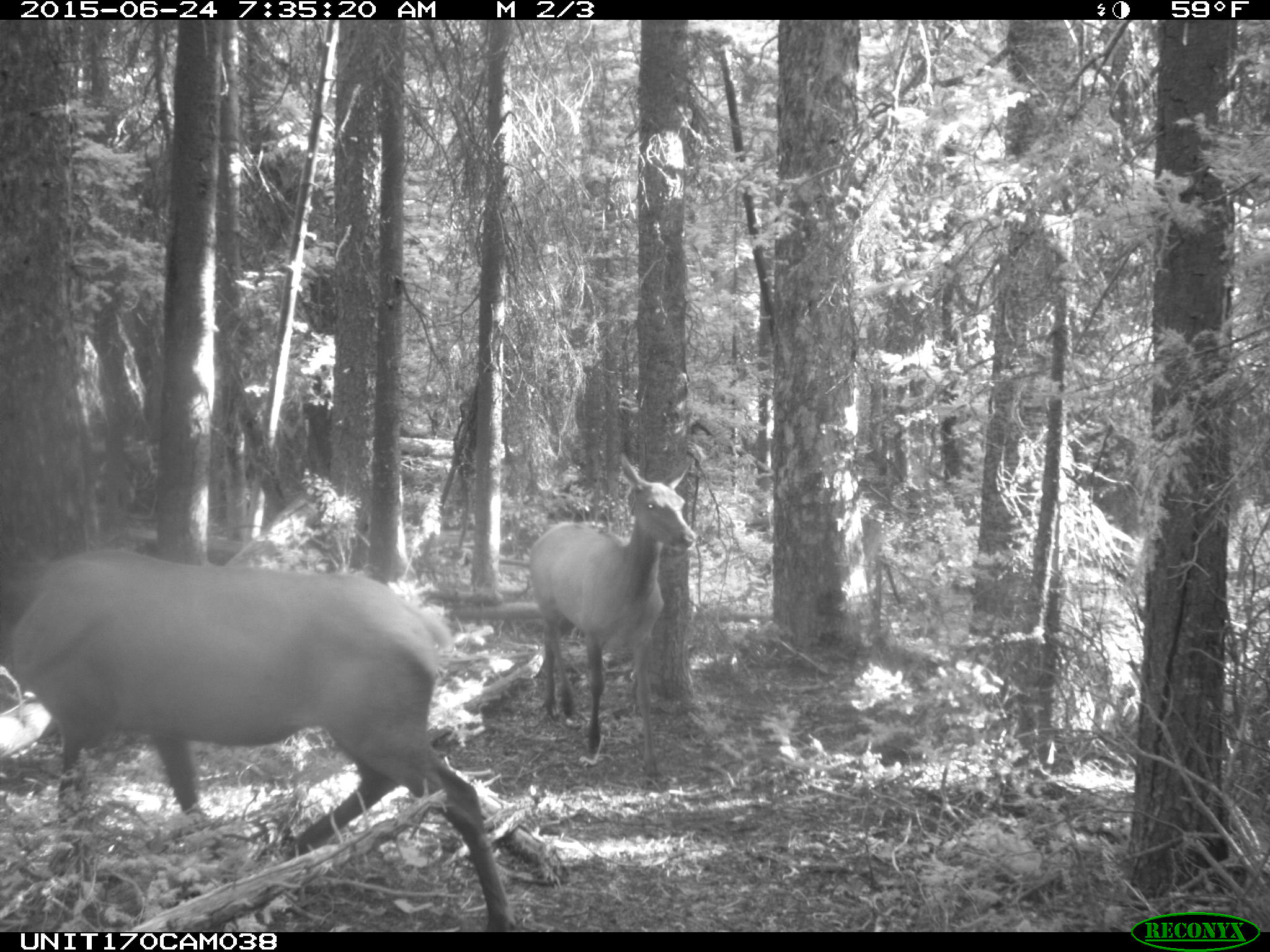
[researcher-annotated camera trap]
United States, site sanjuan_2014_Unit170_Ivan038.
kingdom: Animalia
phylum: Chordata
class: Mammalia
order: Artiodactyla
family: Cervidae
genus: Cervus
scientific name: Cervus elaphus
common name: red deer